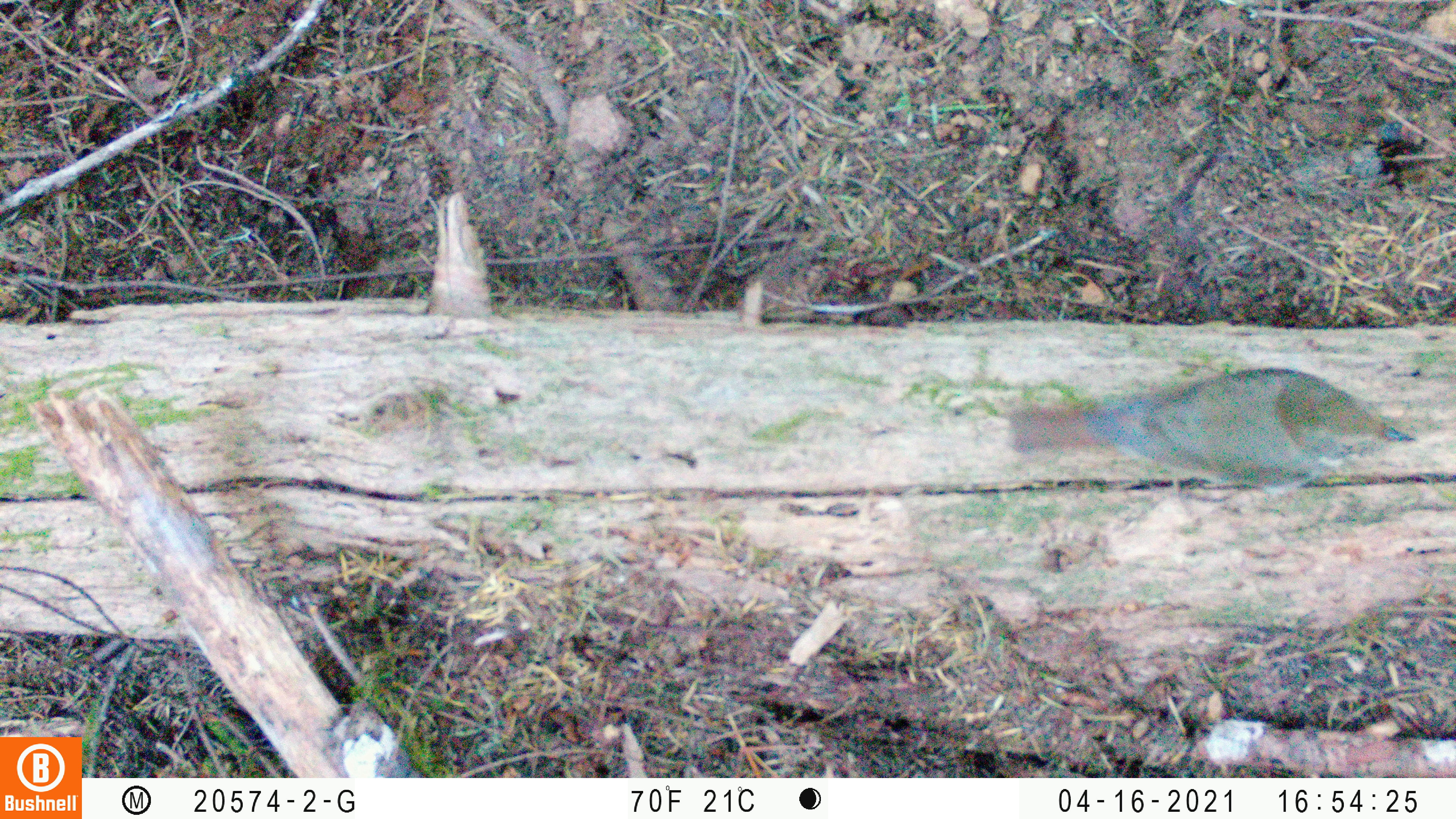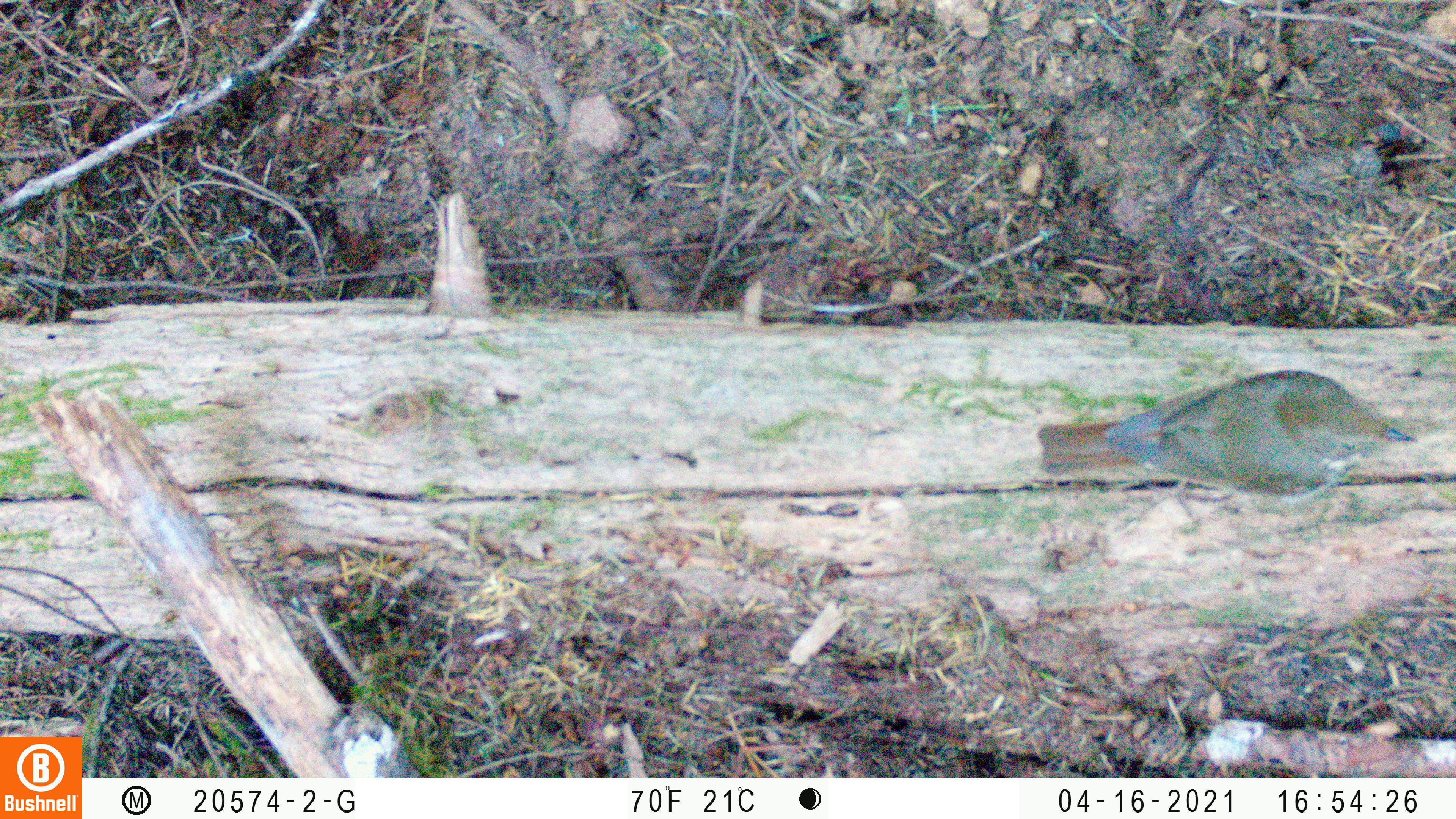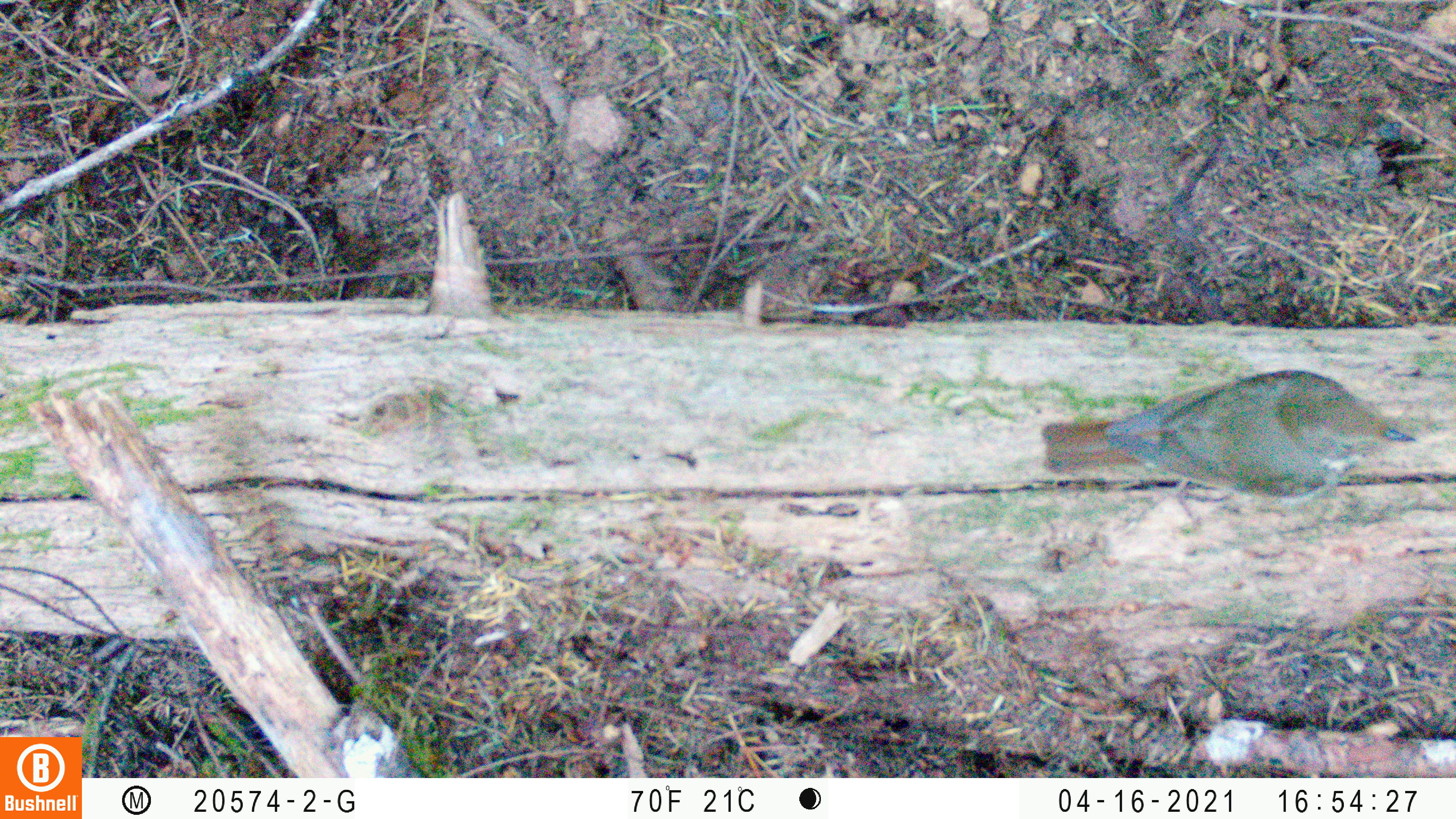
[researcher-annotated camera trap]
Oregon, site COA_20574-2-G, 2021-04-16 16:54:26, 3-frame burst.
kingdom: Animalia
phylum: Chordata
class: Aves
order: Passeriformes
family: Turdidae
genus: Catharus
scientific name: Catharus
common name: brown thrushes and nightingale-thrushes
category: catharus species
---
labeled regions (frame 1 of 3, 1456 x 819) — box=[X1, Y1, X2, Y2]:
catharus species: box=[999, 363, 1421, 497]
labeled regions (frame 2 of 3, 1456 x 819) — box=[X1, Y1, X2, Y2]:
catharus species: box=[1034, 359, 1416, 507]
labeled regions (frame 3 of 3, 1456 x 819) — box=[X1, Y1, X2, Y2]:
catharus species: box=[1038, 356, 1420, 505]